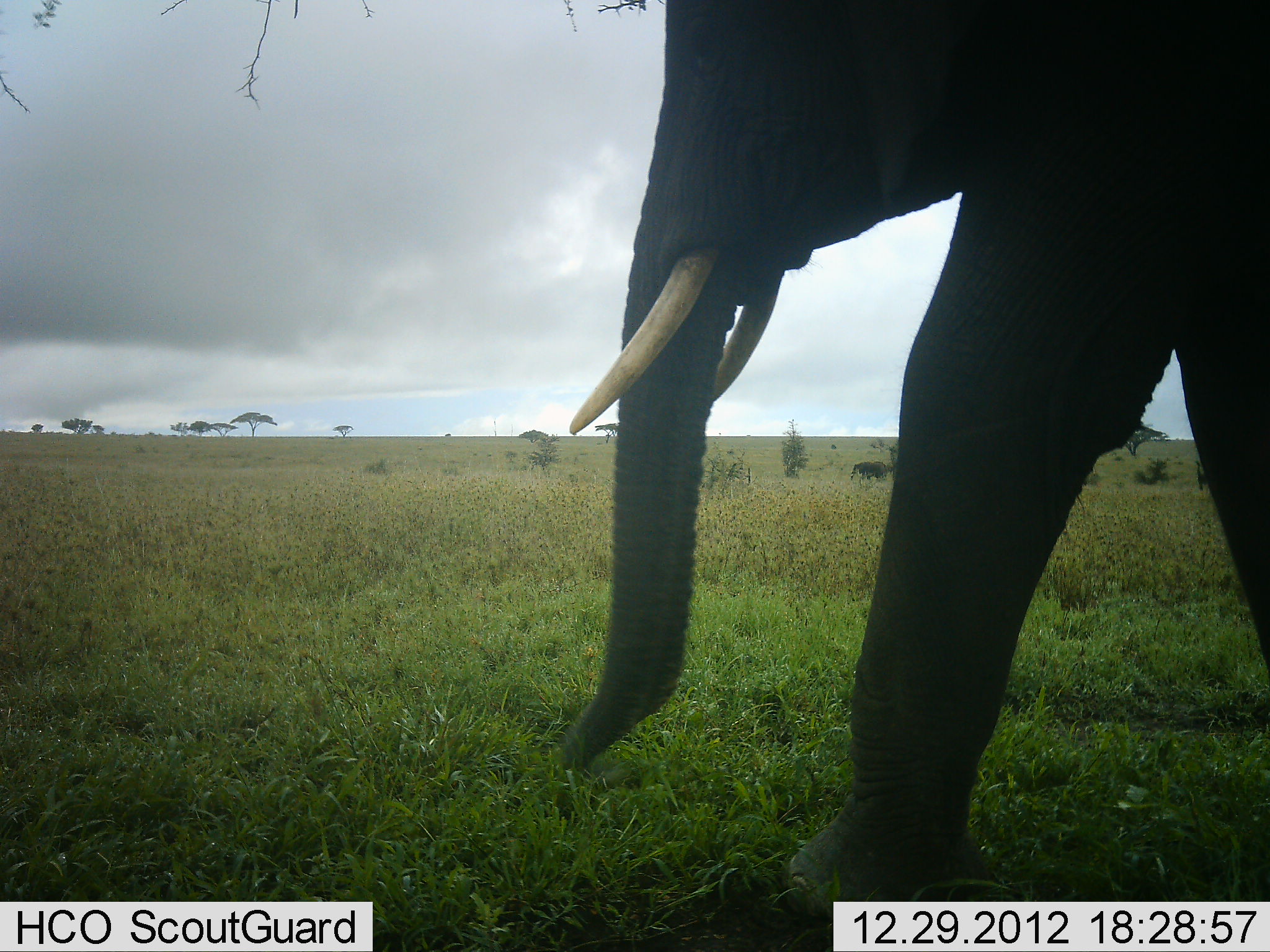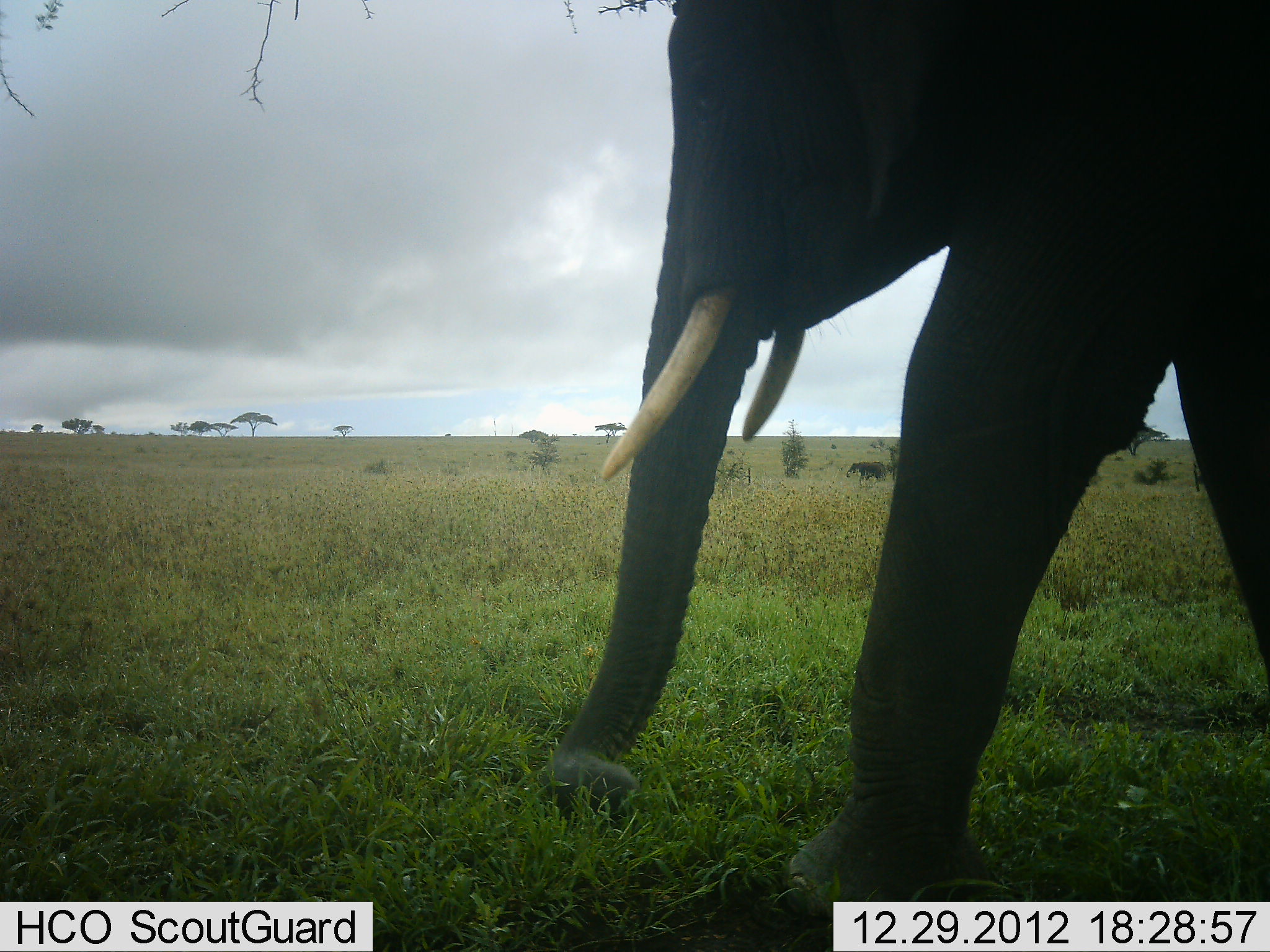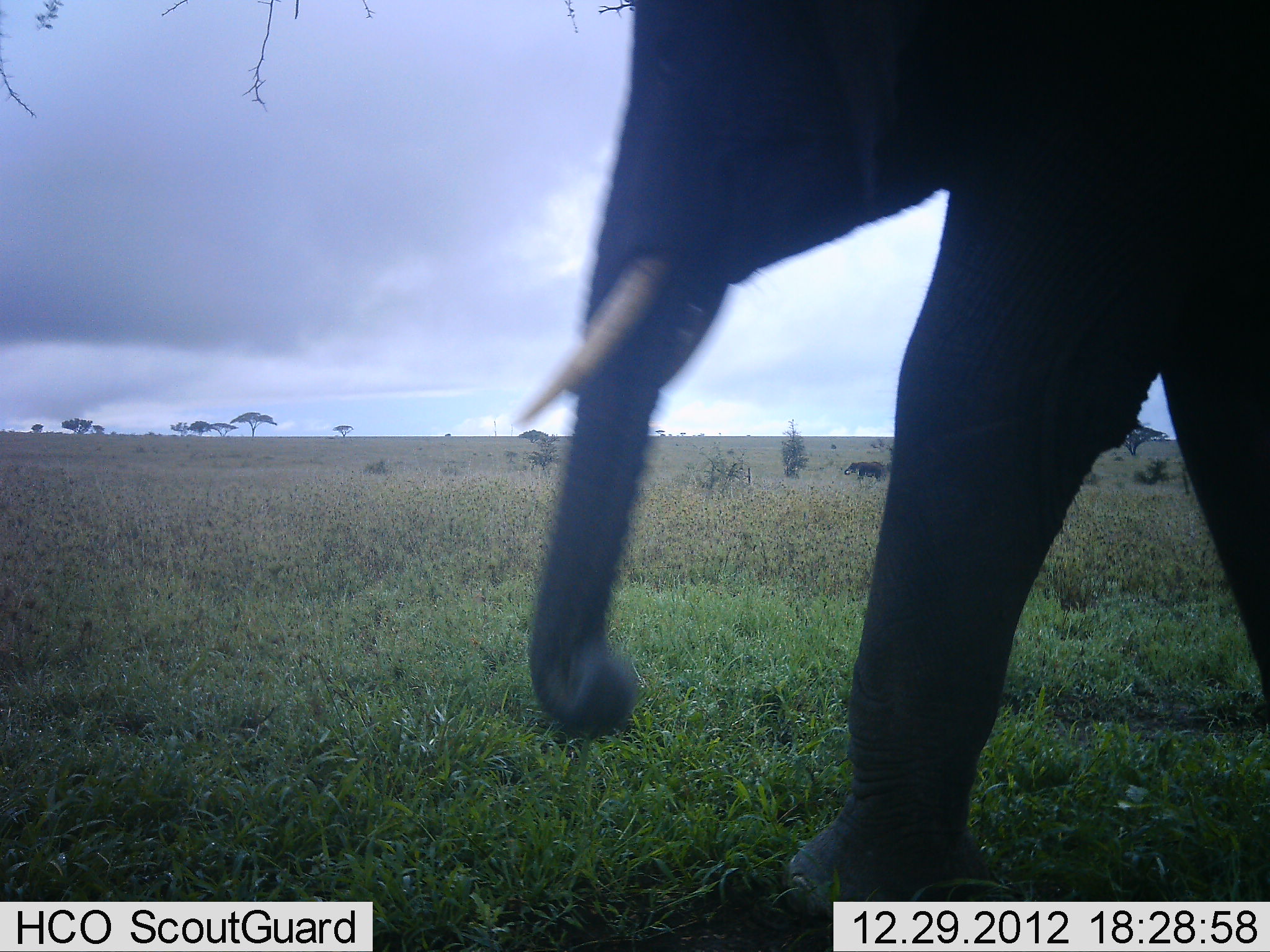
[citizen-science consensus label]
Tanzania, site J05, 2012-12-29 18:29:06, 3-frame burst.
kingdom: Animalia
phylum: Chordata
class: Mammalia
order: Proboscidea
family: Elephantidae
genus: Loxodonta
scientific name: Loxodonta africana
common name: african bush elephant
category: elephant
Elephant (african bush elephant) (Loxodonta africana), count 2. Behavior (volunteer vote fractions): standing 35%, resting 0%, moving 39%, interacting 0%. Young present (vote fraction): 0%. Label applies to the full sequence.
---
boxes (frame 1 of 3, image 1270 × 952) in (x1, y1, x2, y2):
animal: (553, 1, 1270, 928)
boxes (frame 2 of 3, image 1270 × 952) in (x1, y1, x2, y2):
animal: (538, 0, 1270, 928); (845, 460, 888, 483)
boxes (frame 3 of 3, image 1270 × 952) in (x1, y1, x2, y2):
animal: (527, 0, 1270, 928)